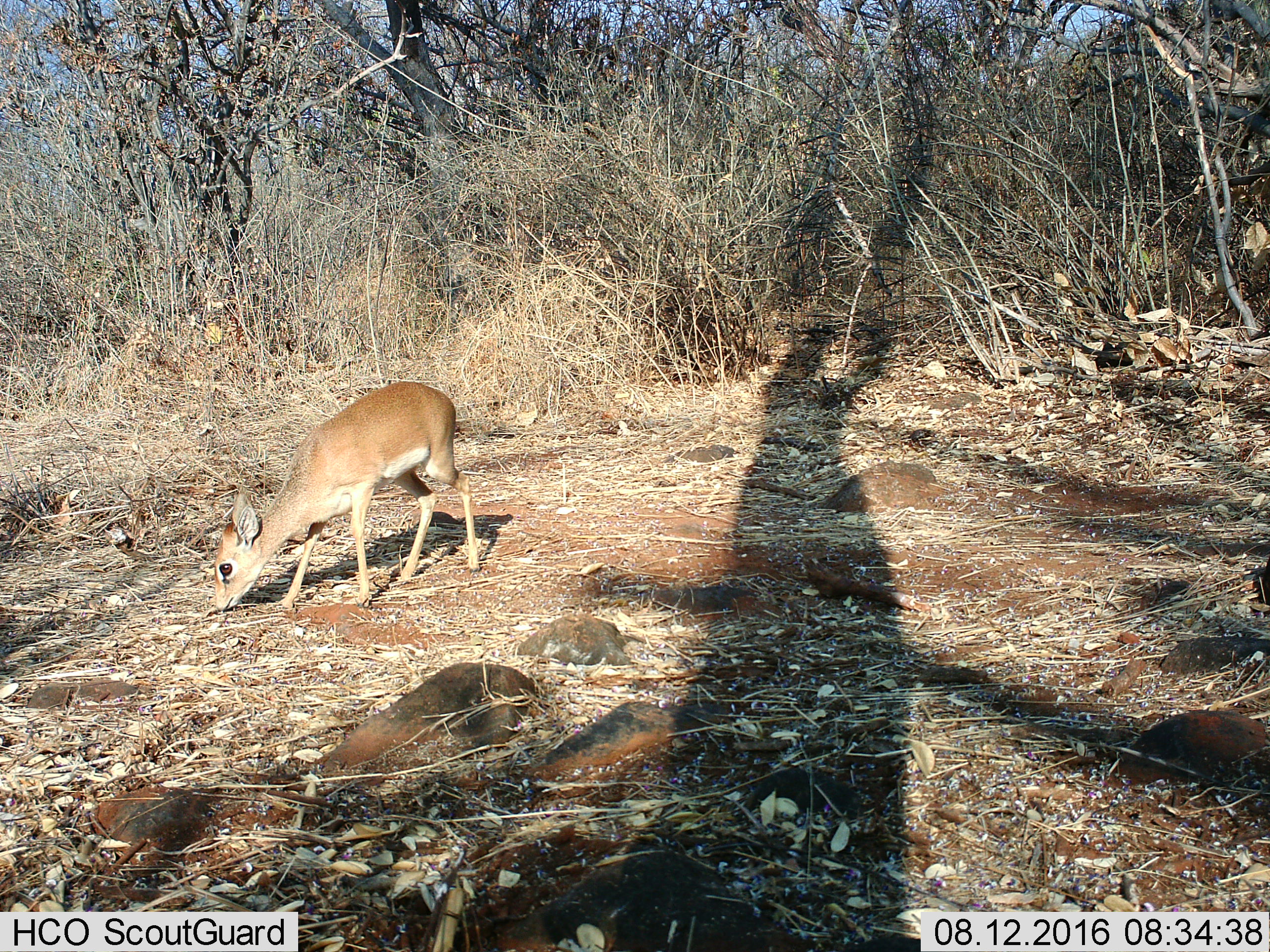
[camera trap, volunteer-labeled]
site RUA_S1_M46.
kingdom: Animalia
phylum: Chordata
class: Mammalia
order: Artiodactyla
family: Bovidae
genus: Madoqua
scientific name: Madoqua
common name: dik-dik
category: dikdik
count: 1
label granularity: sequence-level